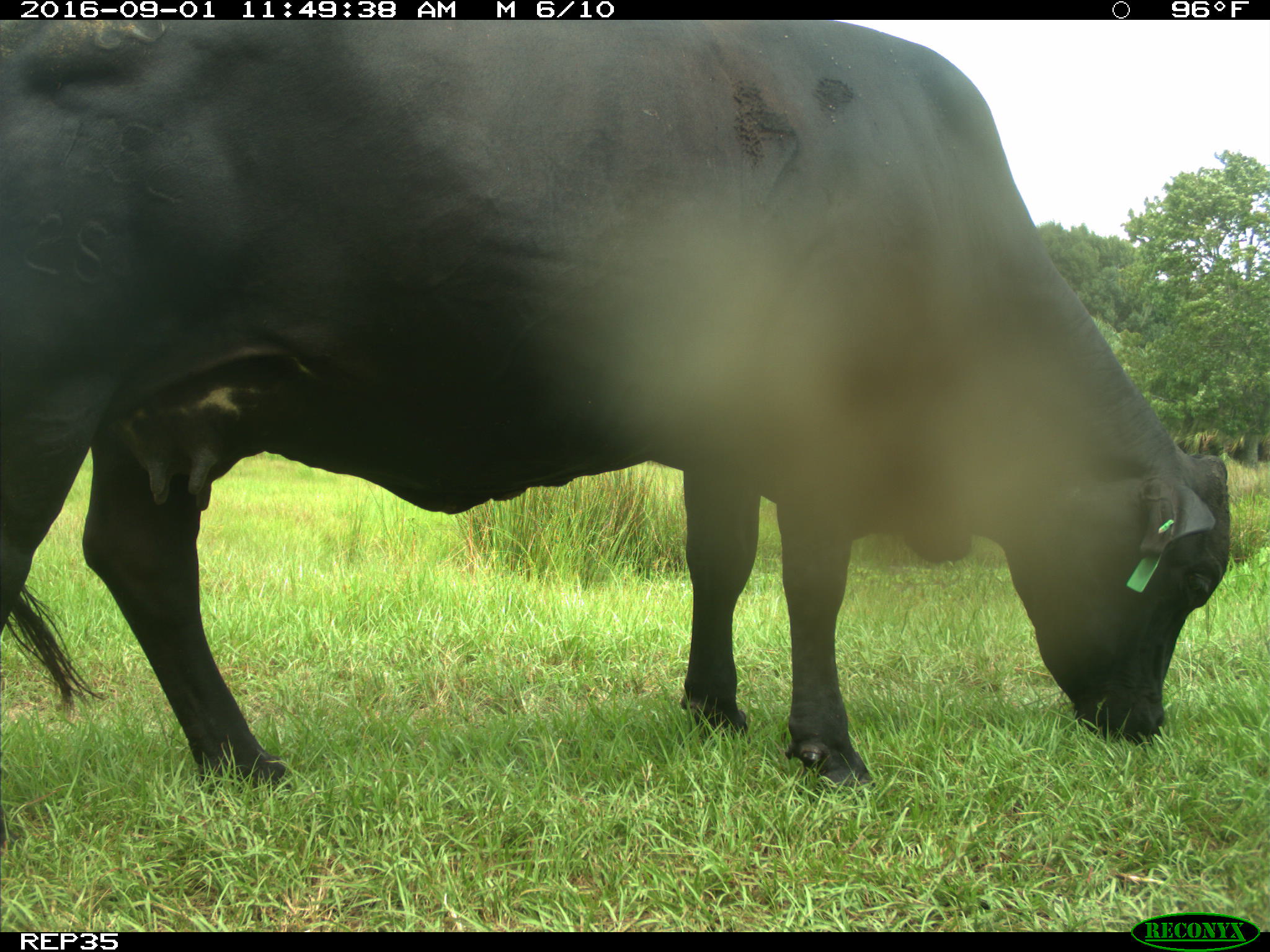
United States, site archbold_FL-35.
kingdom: Animalia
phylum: Chordata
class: Mammalia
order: Artiodactyla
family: Bovidae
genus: Bos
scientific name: Bos taurus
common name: domestic cow